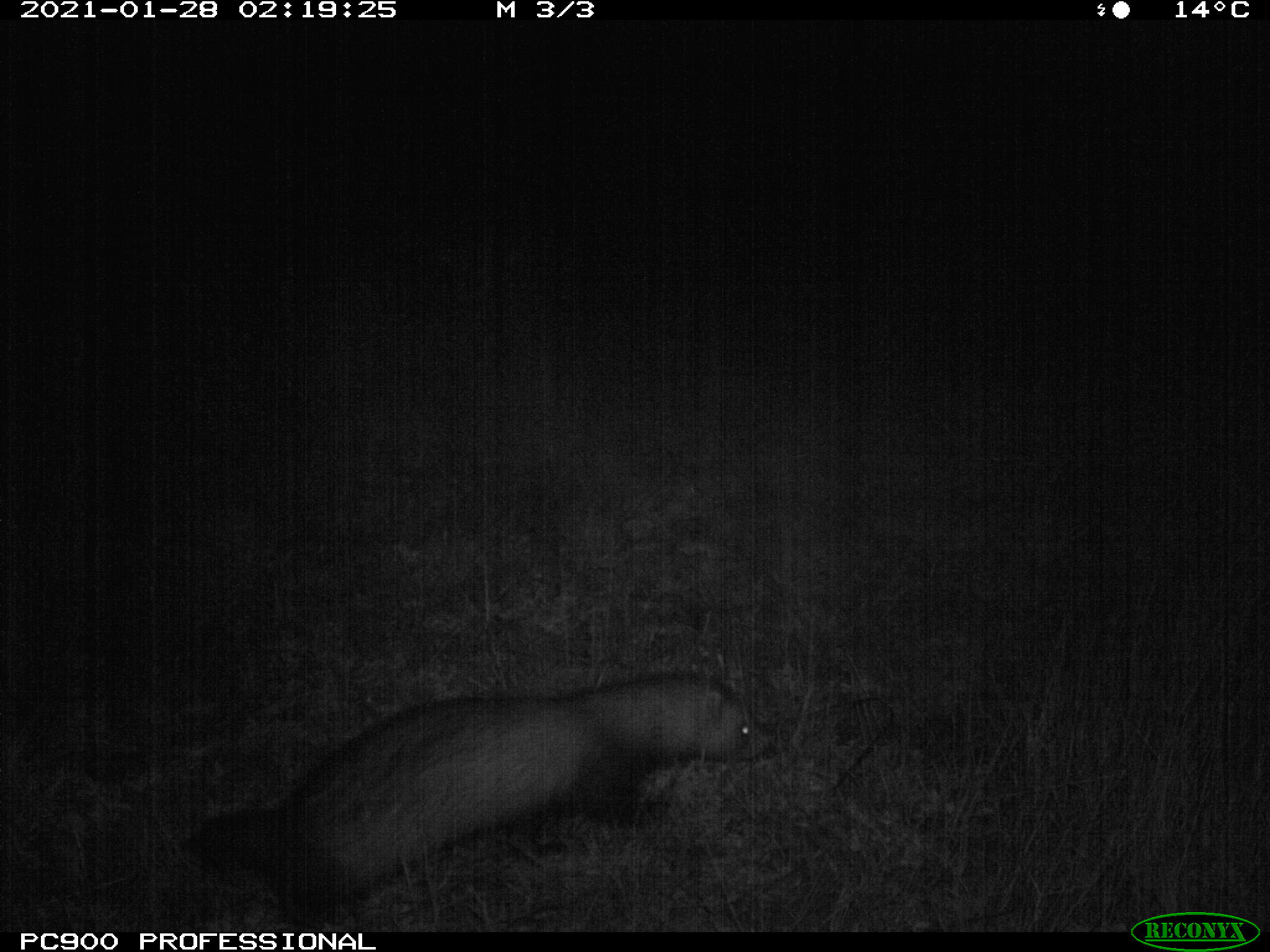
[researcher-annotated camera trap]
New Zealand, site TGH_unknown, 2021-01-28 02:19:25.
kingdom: Animalia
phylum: Chordata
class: Mammalia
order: Carnivora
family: Mustelidae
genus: Mustela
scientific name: Mustela furo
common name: ferret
Ferret (Mustela furo).